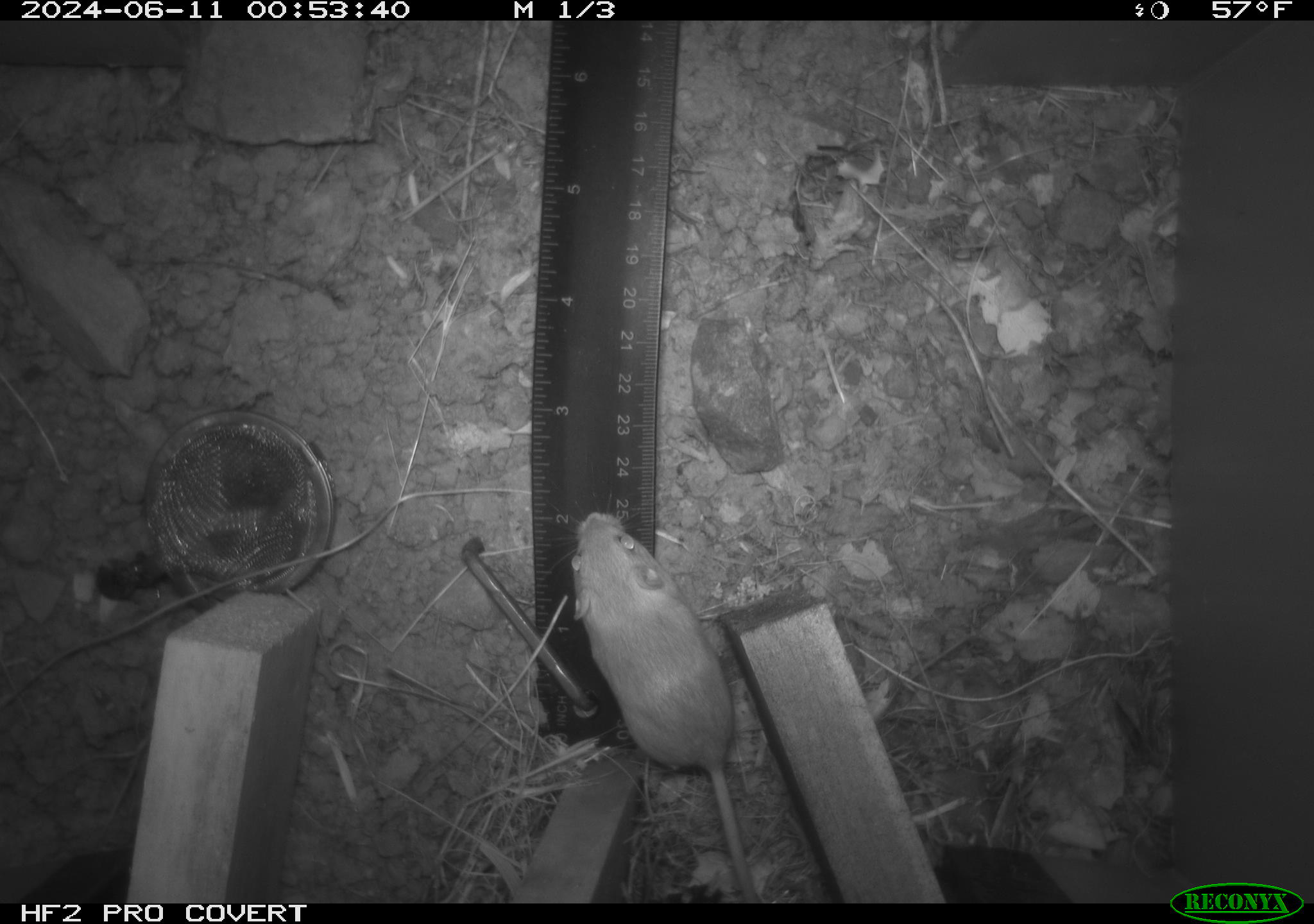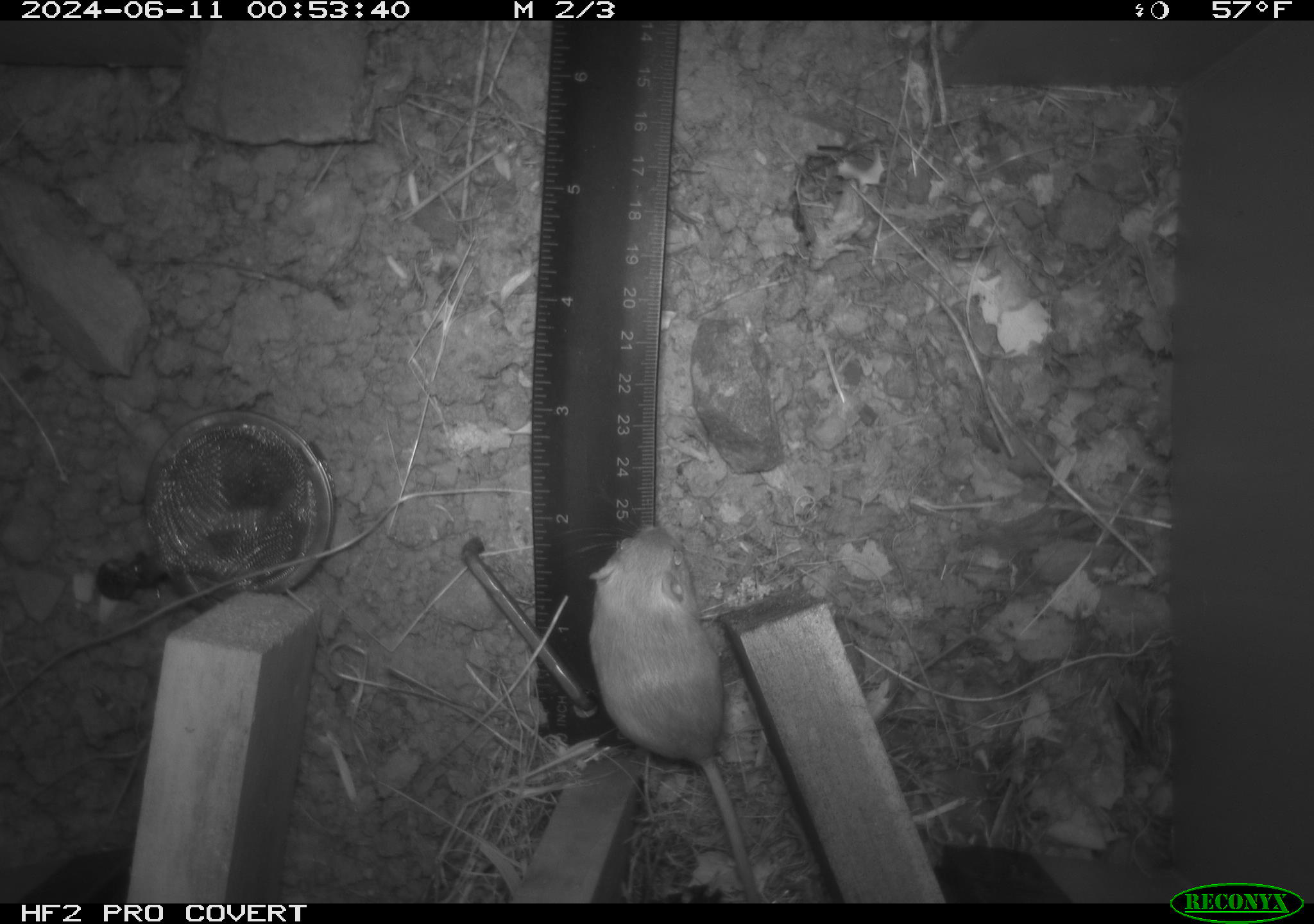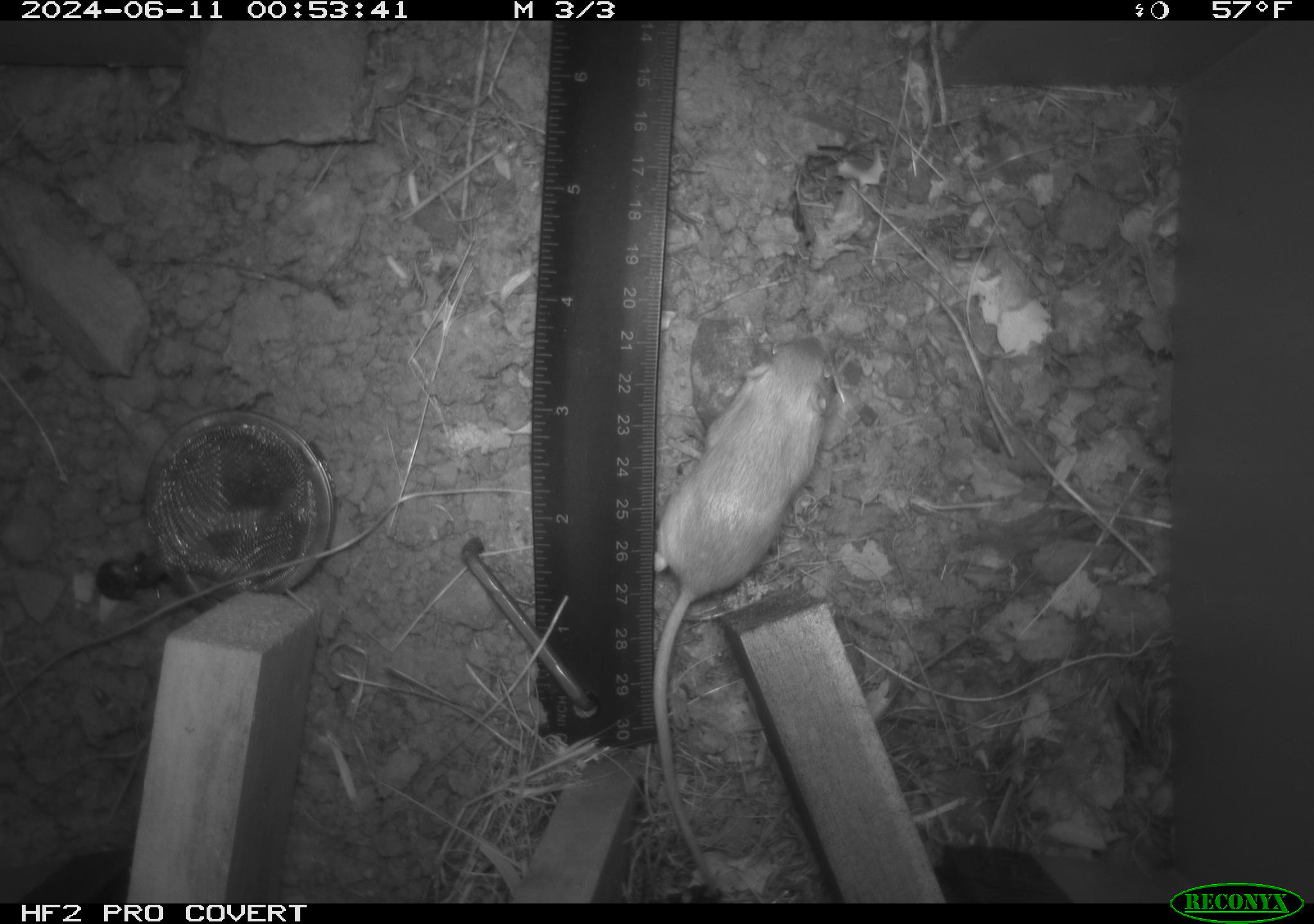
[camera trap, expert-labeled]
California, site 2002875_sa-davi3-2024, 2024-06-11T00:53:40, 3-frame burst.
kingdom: Animalia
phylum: Chordata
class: Mammalia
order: Rodentia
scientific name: Rodentia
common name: mouse species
Mouse species (Rodentia).